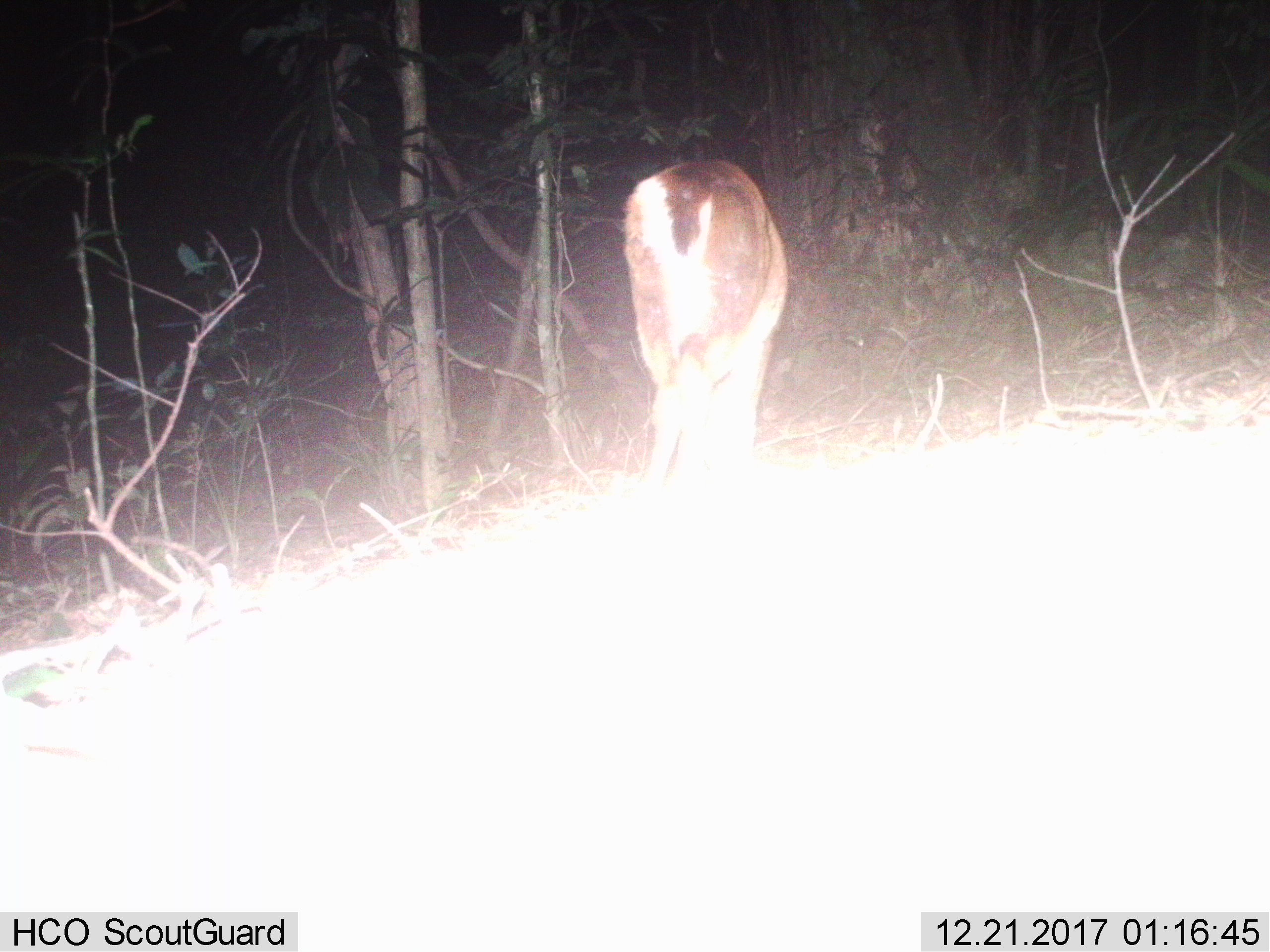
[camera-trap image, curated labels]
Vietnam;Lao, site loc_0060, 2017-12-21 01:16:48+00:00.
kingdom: Animalia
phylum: Chordata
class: Mammalia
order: Artiodactyla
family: Cervidae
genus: Muntiacus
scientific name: Muntiacus vuquangensis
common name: large-antlered muntjac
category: large antlered muntjac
Large antlered muntjac (large-antlered muntjac) (Muntiacus vuquangensis). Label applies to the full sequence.